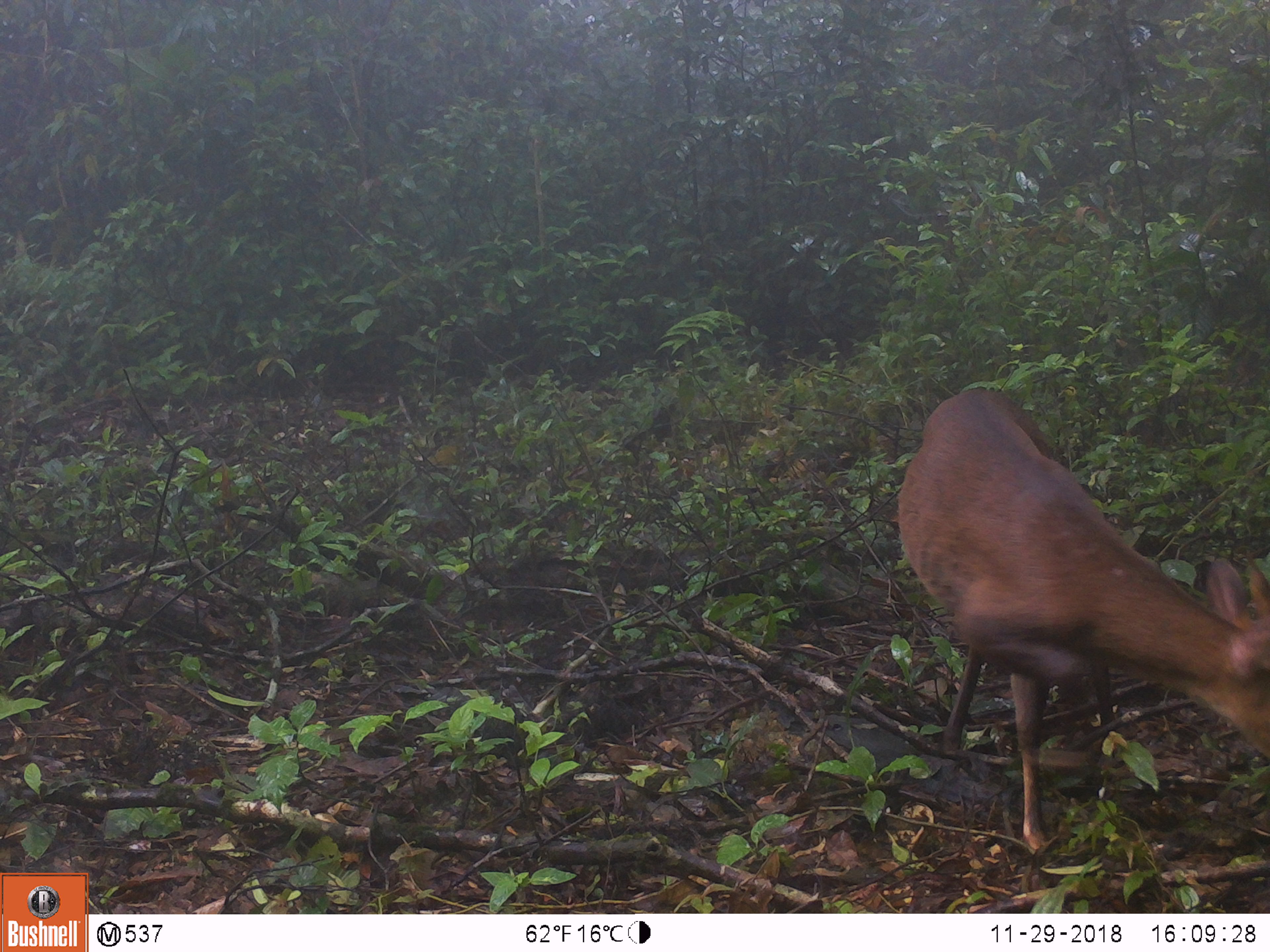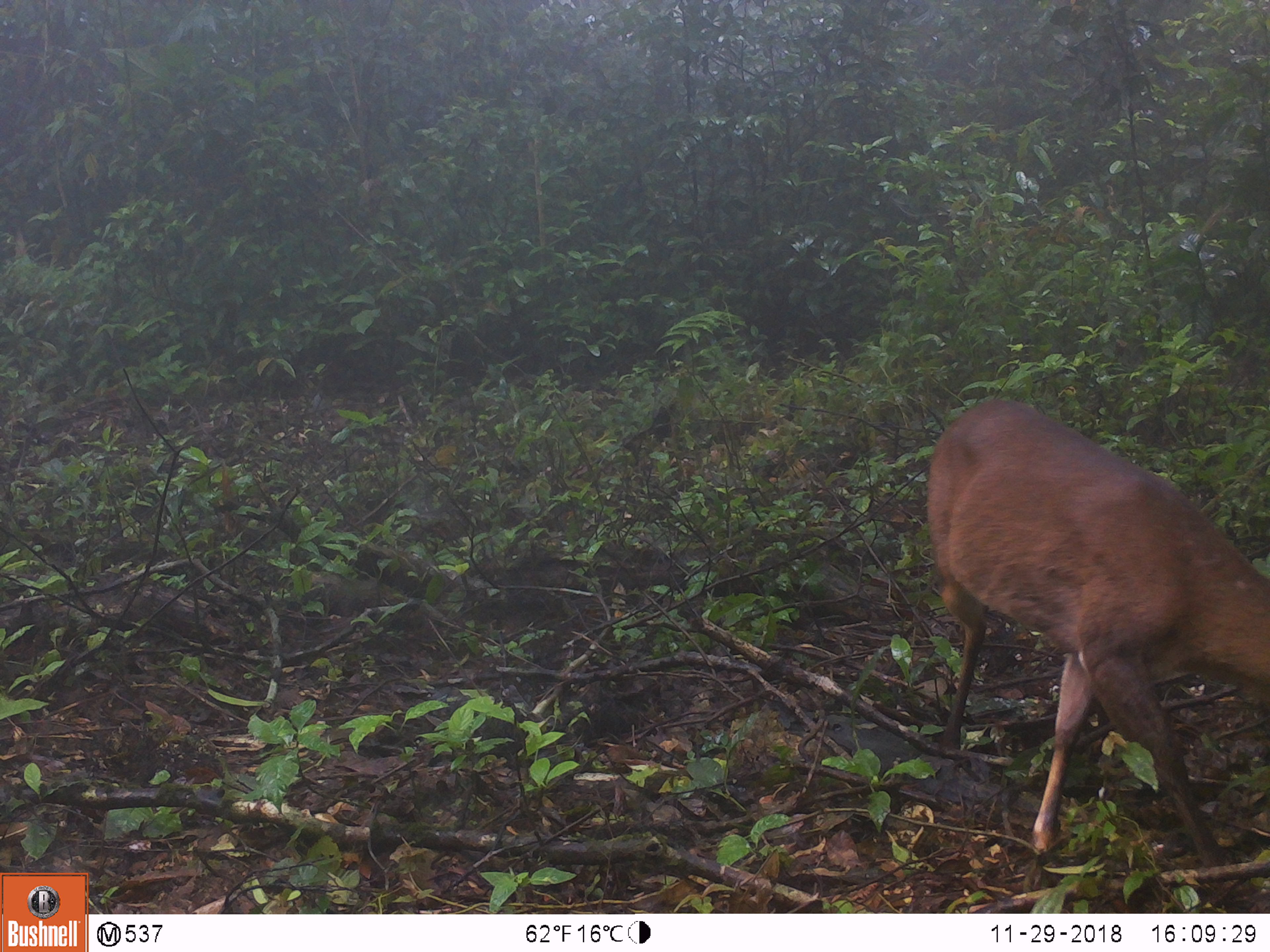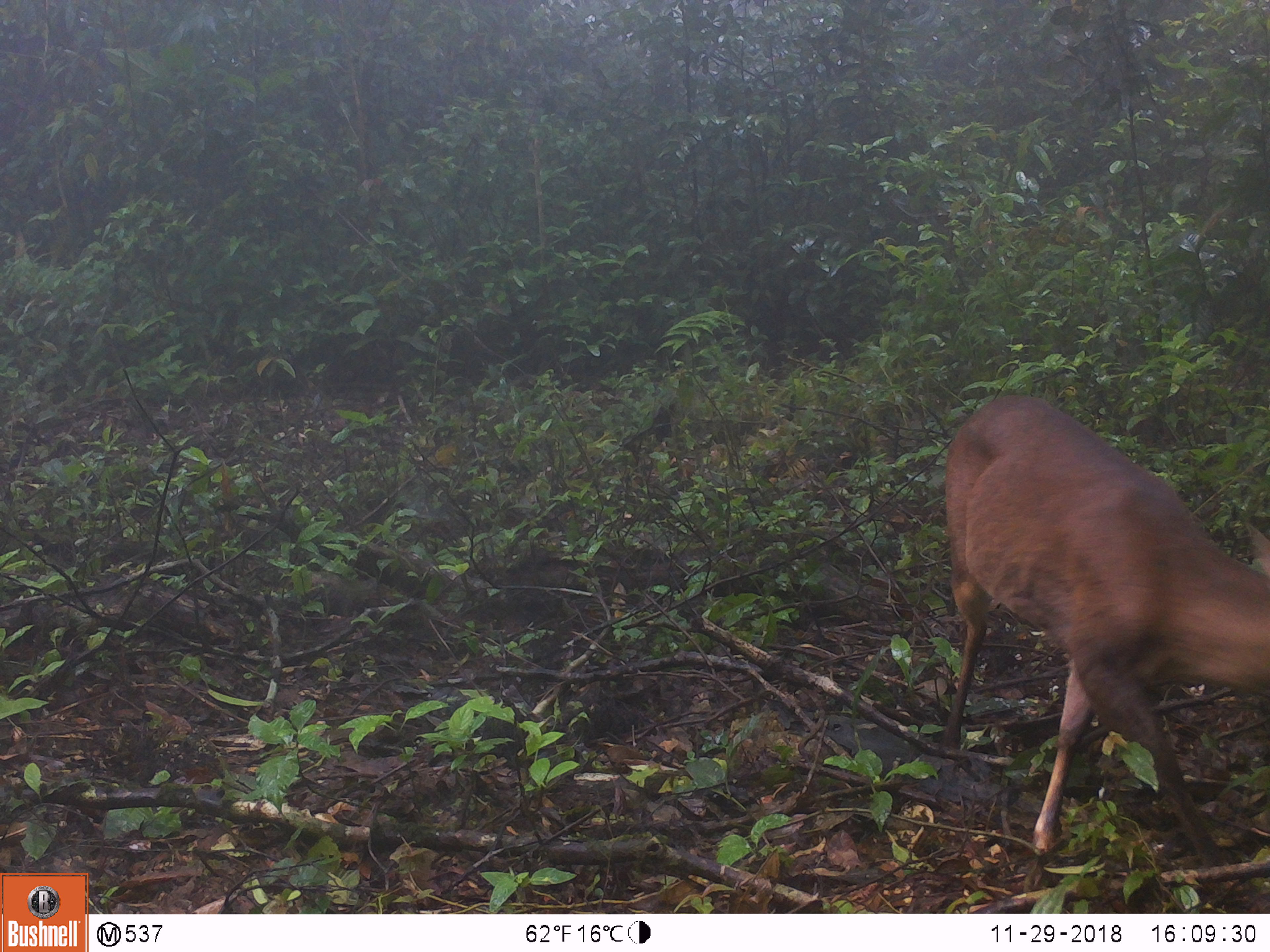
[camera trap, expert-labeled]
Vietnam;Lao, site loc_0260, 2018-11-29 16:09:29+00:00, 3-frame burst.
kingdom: Animalia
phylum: Chordata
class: Mammalia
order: Artiodactyla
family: Cervidae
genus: Muntiacus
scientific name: Muntiacus vuquangensis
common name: large-antlered muntjac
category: large antlered muntjac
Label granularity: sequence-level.